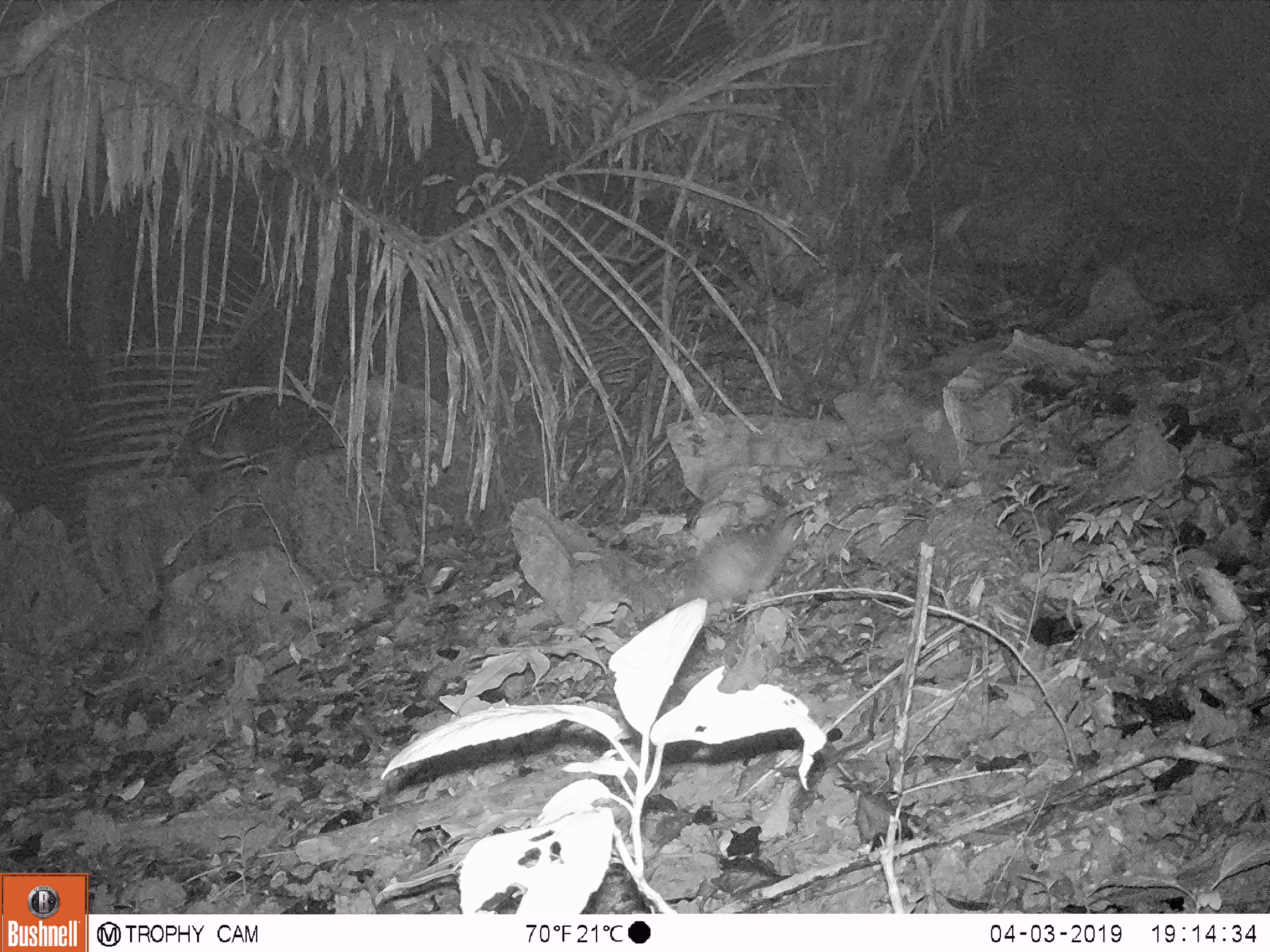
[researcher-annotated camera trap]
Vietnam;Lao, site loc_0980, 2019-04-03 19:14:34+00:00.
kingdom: Animalia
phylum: Chordata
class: Mammalia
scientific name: Mammalia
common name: mammal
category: unidentified small mammal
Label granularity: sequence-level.